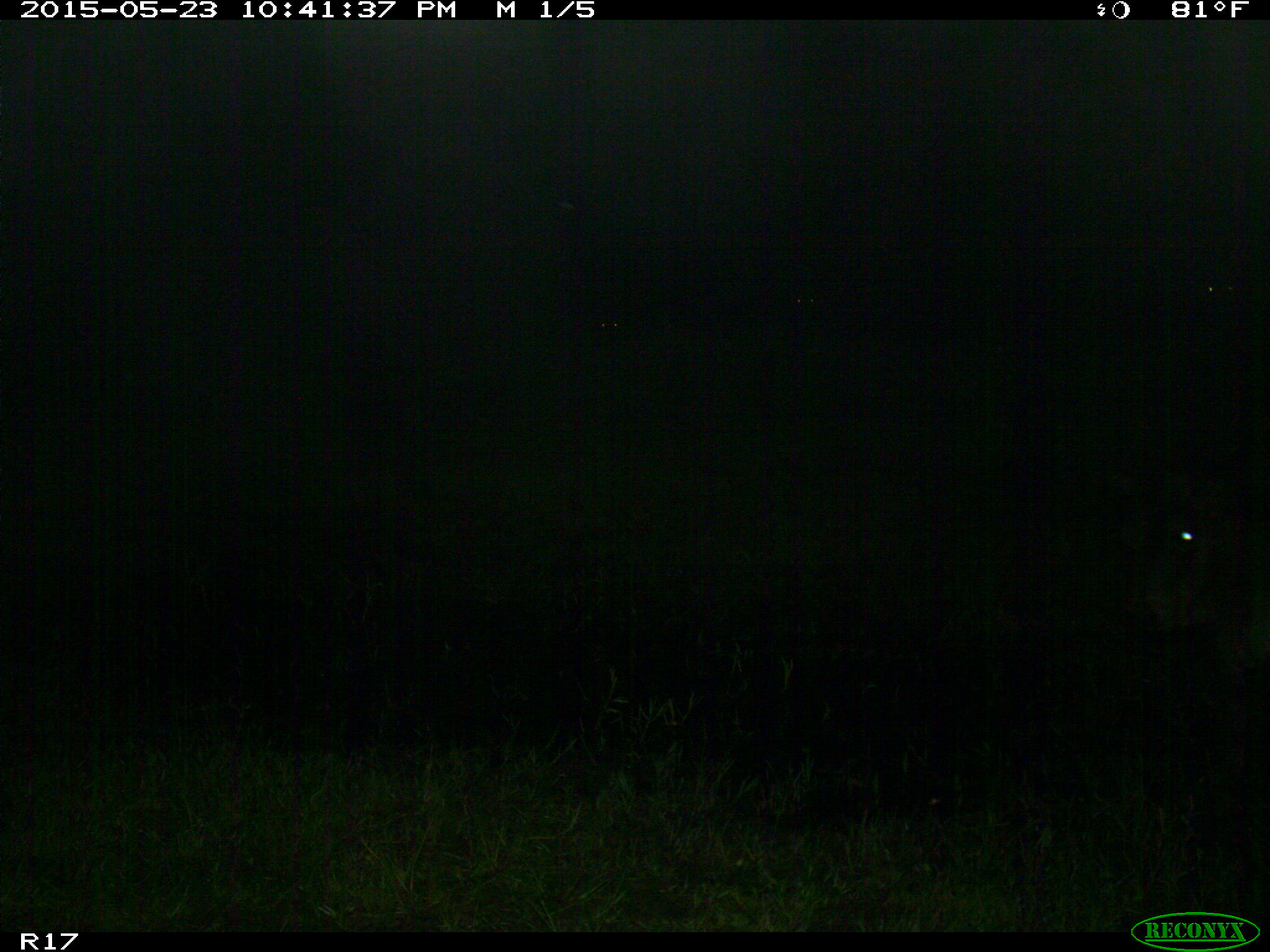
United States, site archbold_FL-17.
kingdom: Animalia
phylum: Chordata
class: Mammalia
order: Artiodactyla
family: Bovidae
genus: Bos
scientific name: Bos taurus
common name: domestic cow